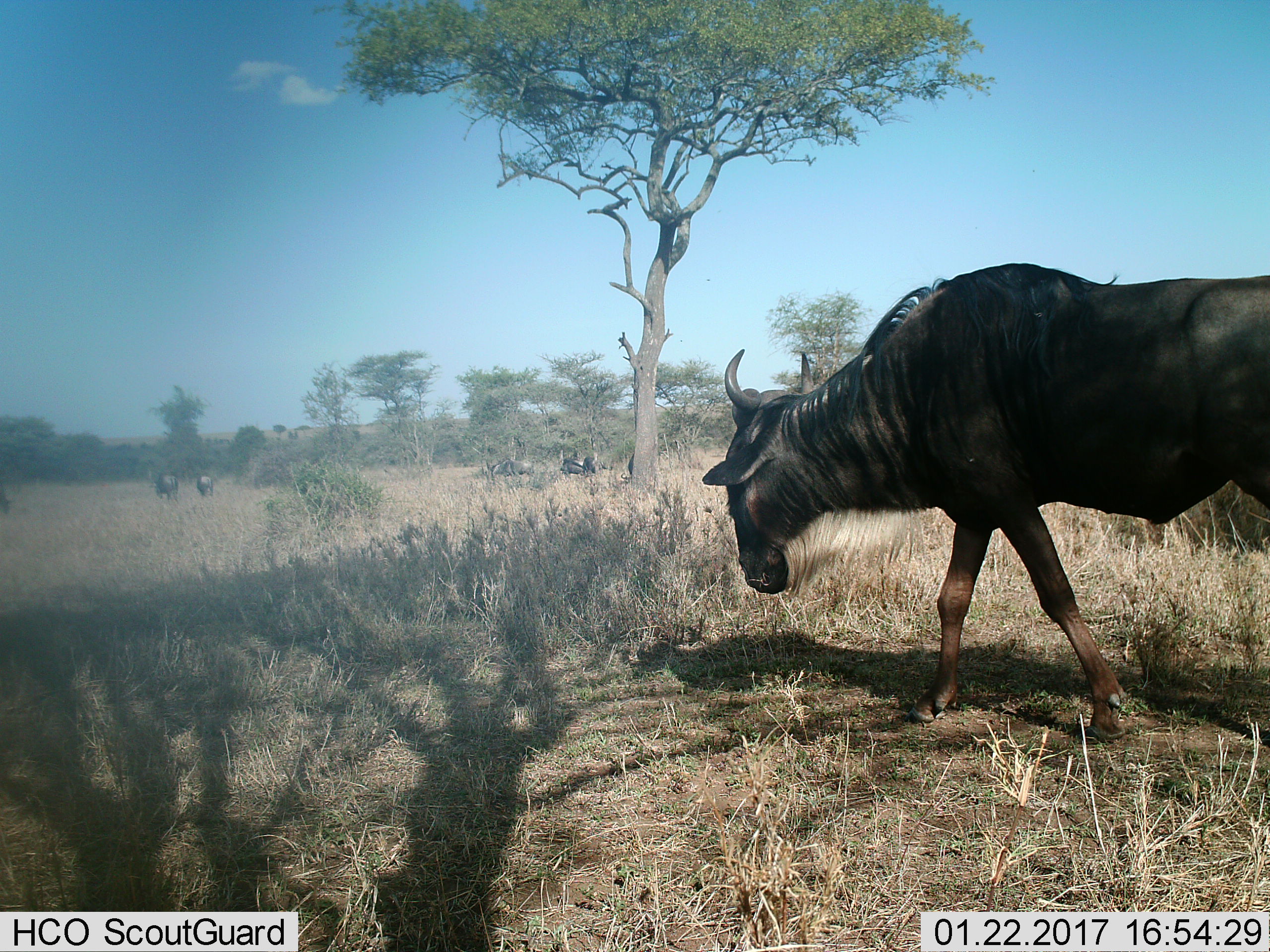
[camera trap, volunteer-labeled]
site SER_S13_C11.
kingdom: Animalia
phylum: Chordata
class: Mammalia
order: Artiodactyla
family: Bovidae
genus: Connochaetes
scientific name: Connochaetes taurinus taurinus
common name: blue wildebeest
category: wildebeestblue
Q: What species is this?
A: Wildebeestblue (blue wildebeest) (Connochaetes taurinus taurinus).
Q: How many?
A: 1.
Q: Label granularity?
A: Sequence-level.